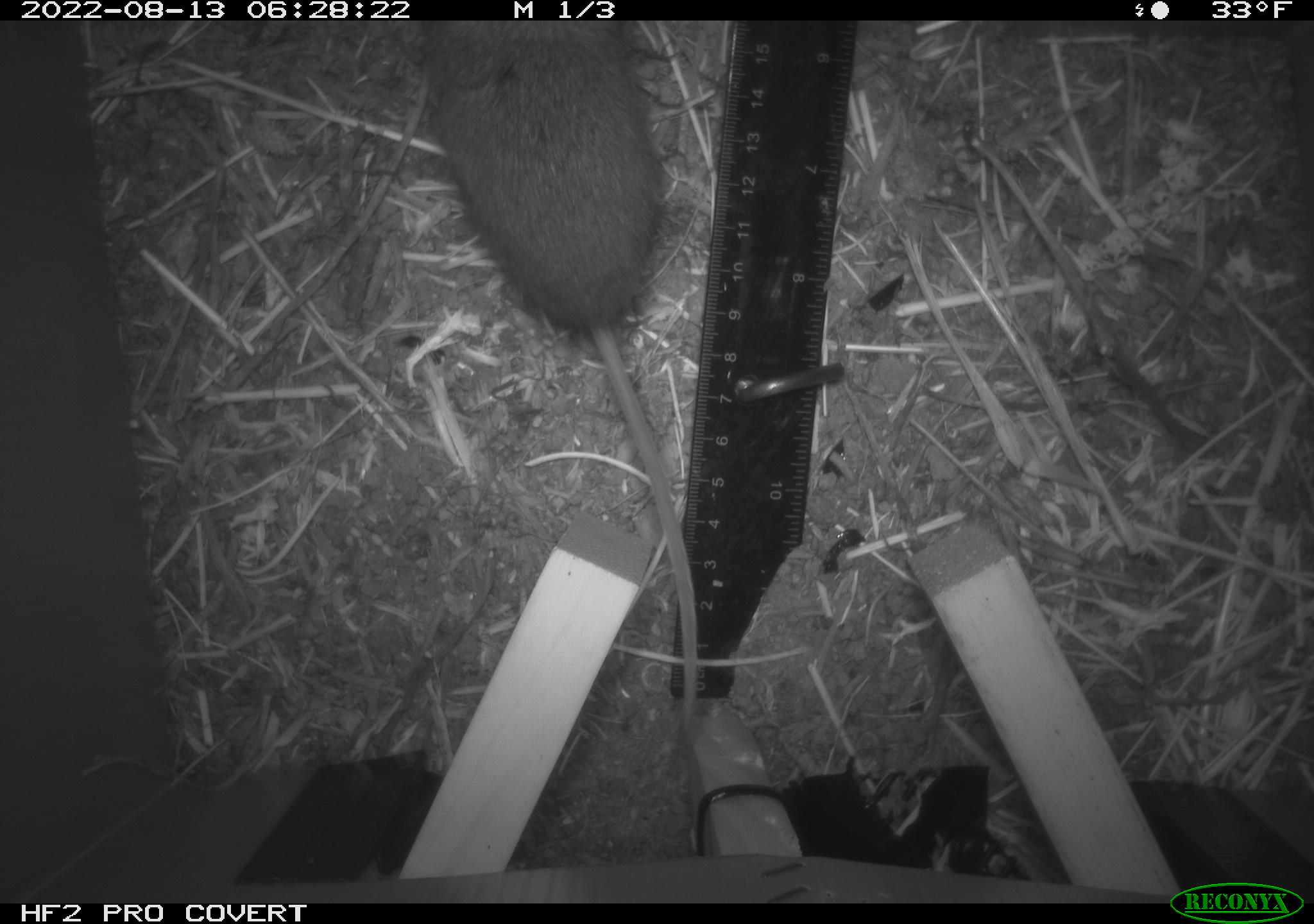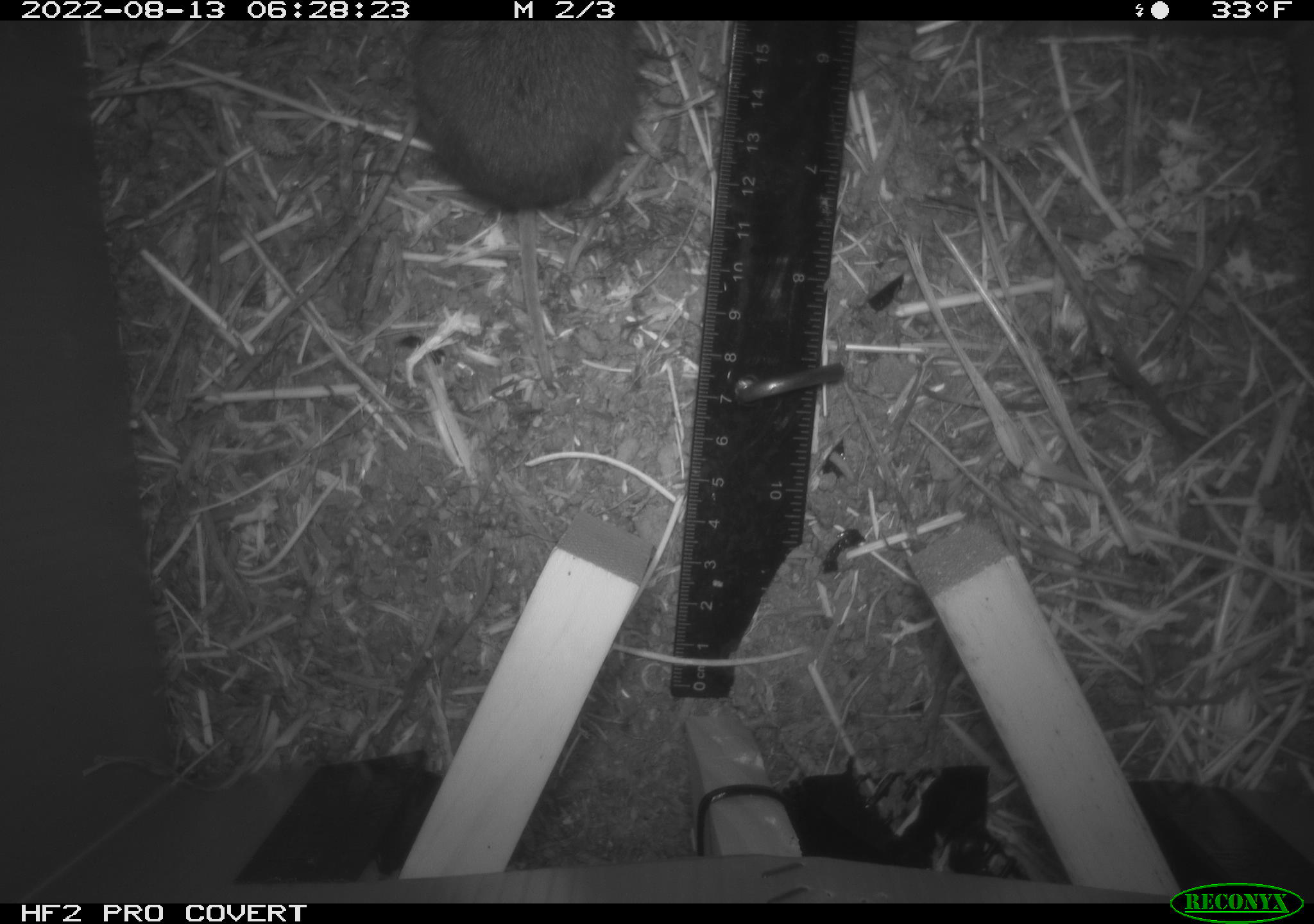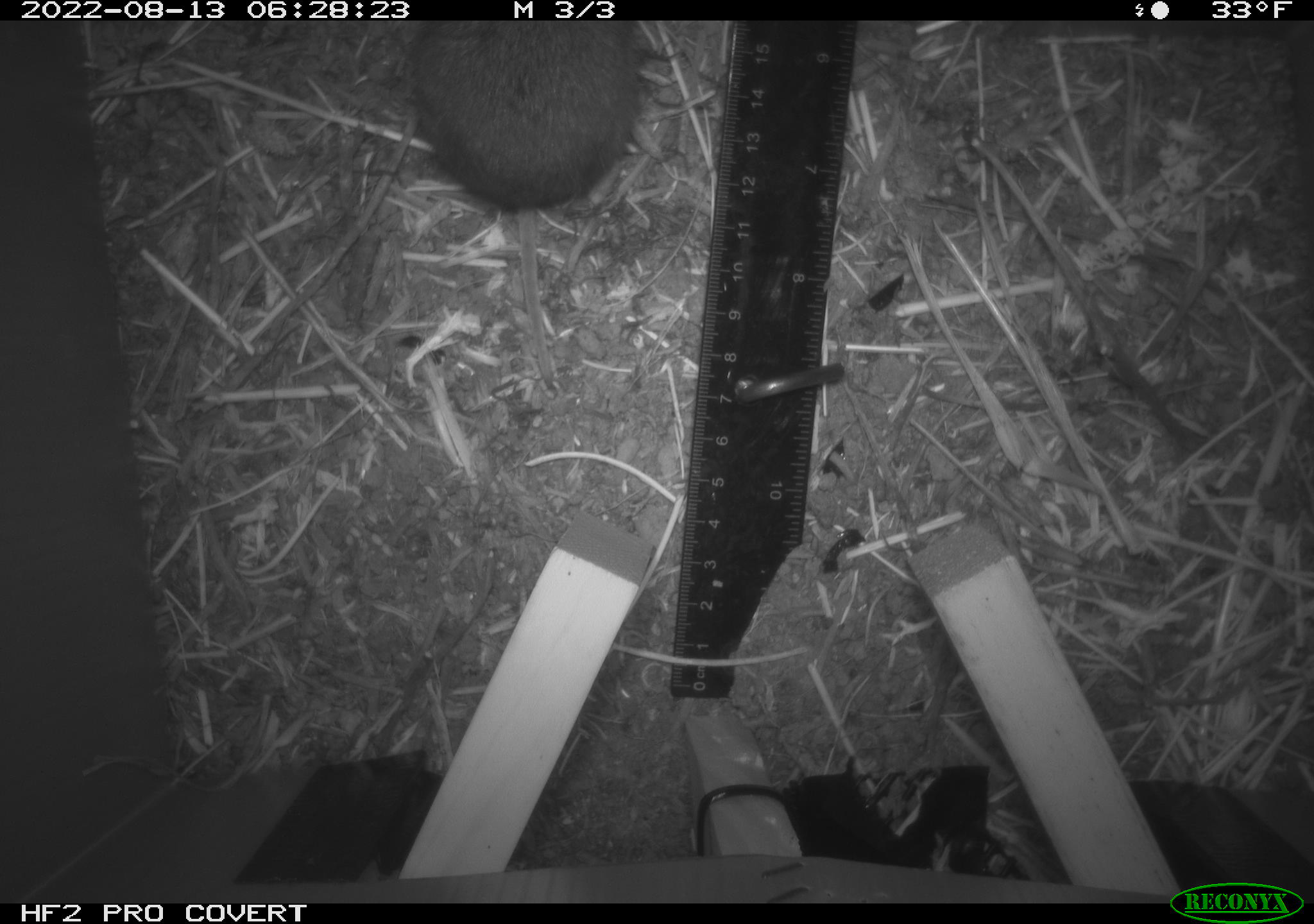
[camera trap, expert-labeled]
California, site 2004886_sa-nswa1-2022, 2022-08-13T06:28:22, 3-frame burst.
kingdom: Animalia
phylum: Chordata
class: Mammalia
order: Rodentia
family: Cricetidae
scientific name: Cricetidae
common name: hamsters, voles, lemmings, and allies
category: cricetidae family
Cricetidae family (hamsters, voles, lemmings, and allies) (Cricetidae).